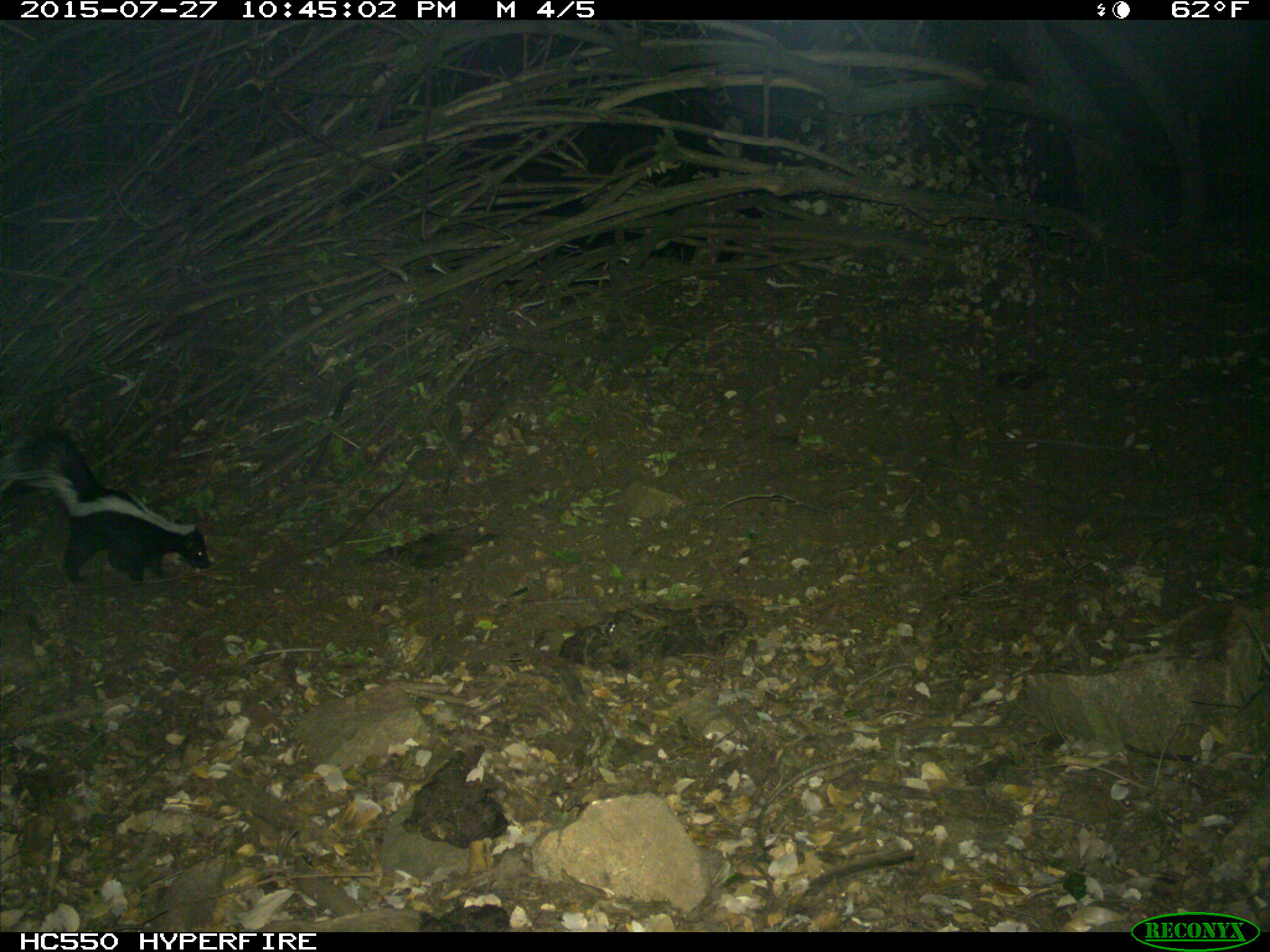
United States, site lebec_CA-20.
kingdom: Animalia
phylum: Chordata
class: Mammalia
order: Carnivora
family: Mephitidae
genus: Mephitis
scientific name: Mephitis mephitis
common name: striped skunk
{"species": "Mephitis mephitis (striped skunk)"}